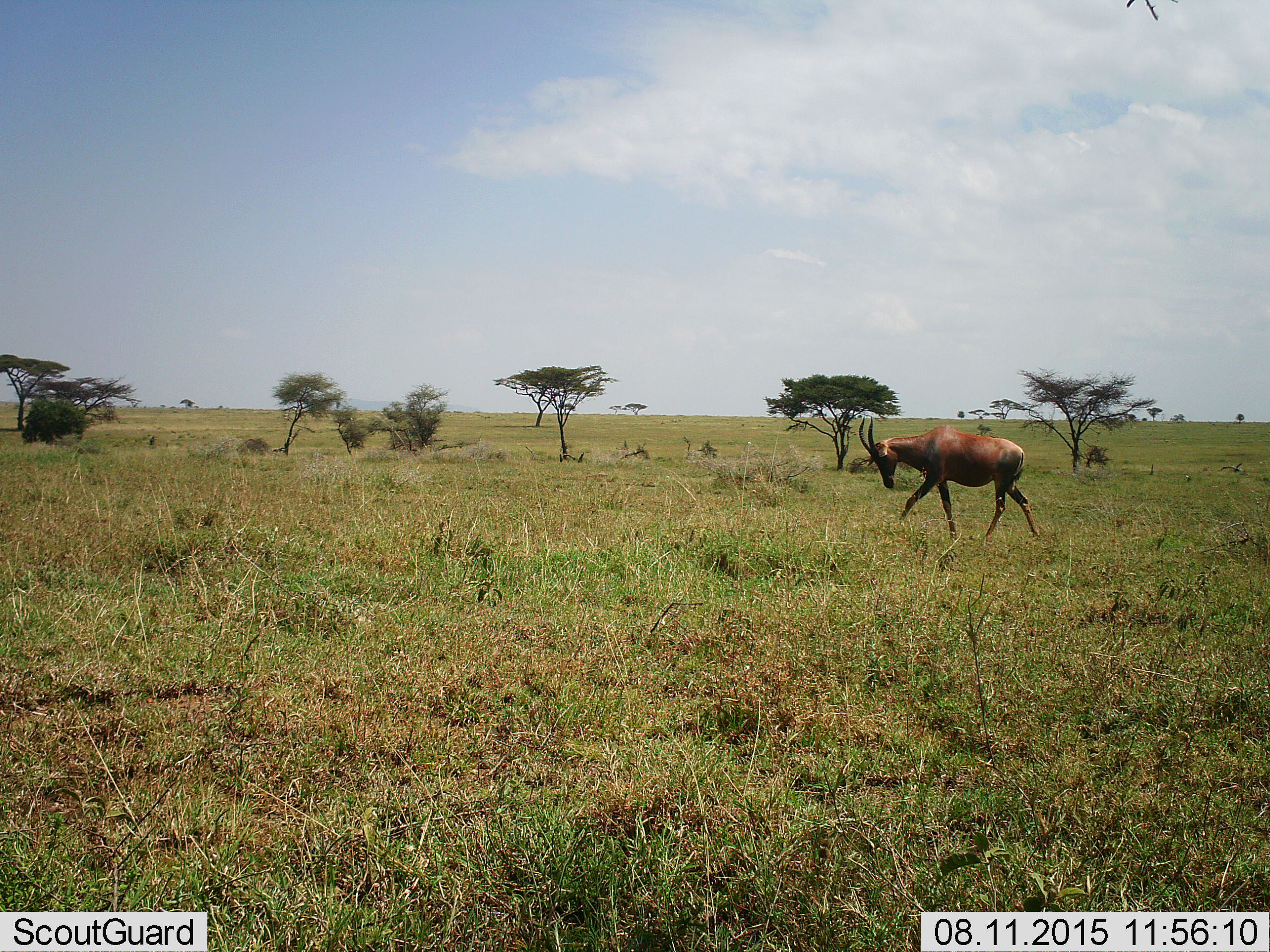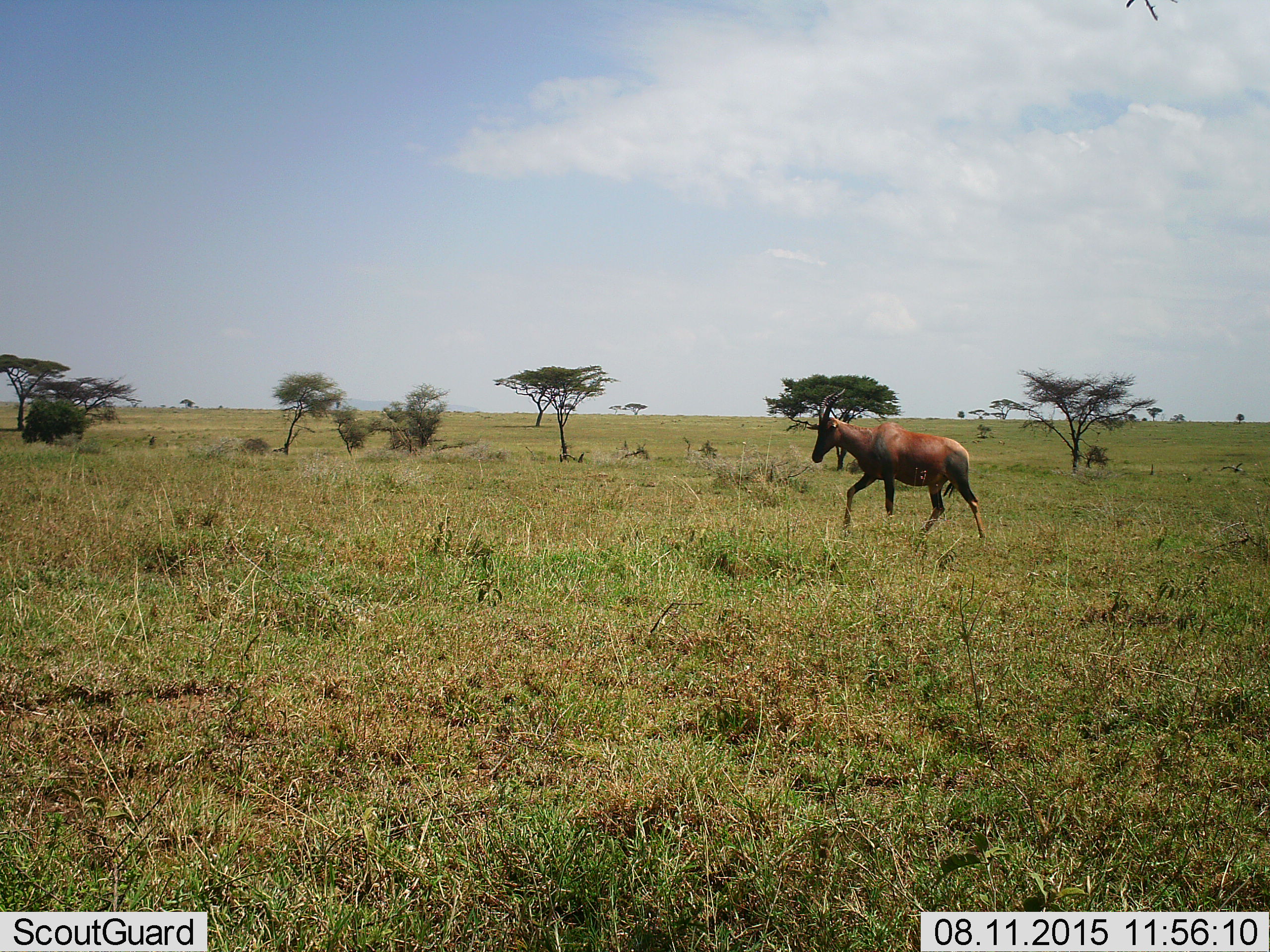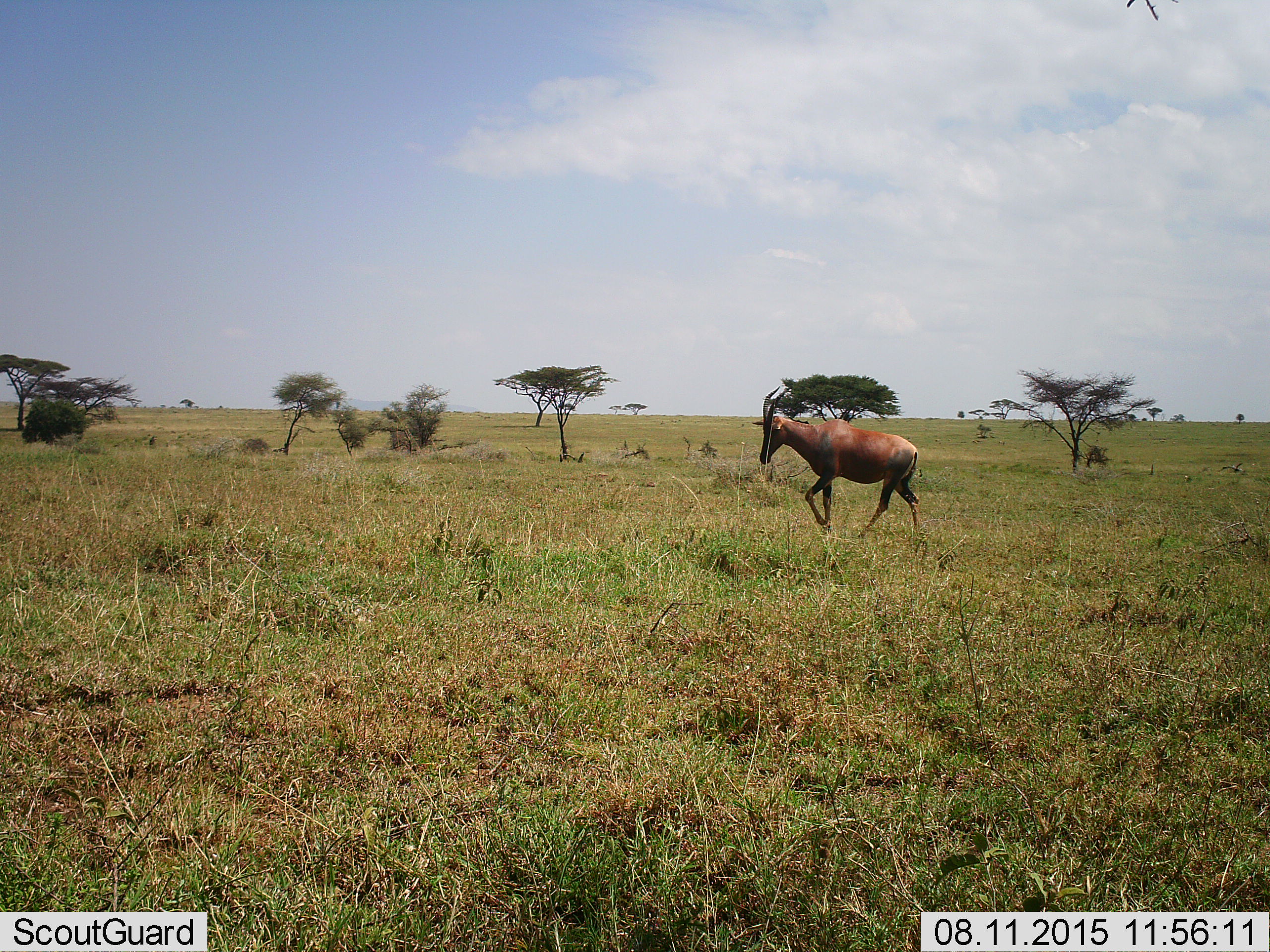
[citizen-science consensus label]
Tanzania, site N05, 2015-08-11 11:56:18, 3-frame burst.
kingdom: Animalia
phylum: Chordata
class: Mammalia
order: Artiodactyla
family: Bovidae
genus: Damaliscus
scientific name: Damaliscus lunatus jimela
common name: topi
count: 1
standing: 0%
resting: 0%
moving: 100%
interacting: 0%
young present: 0%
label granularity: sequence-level